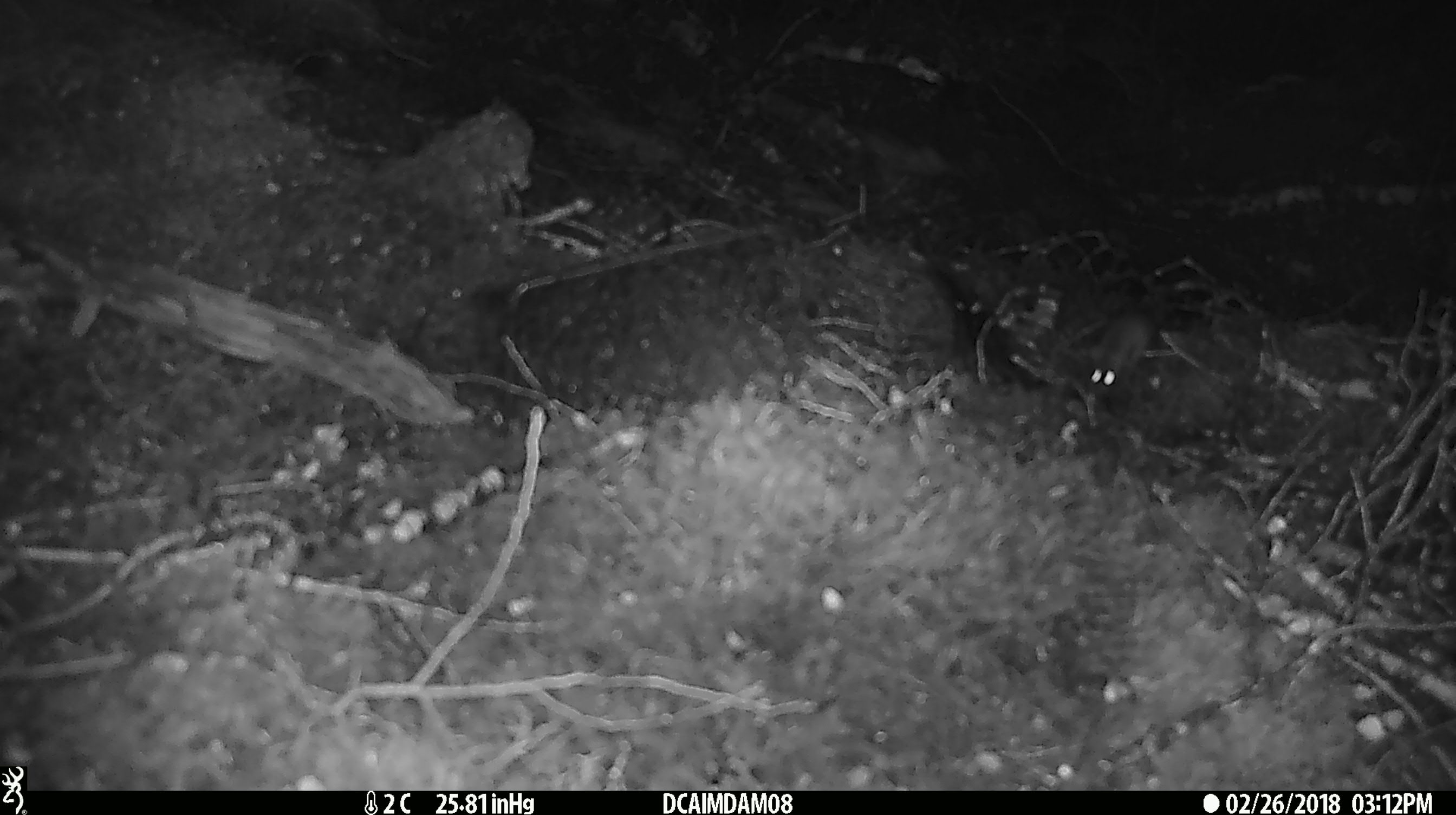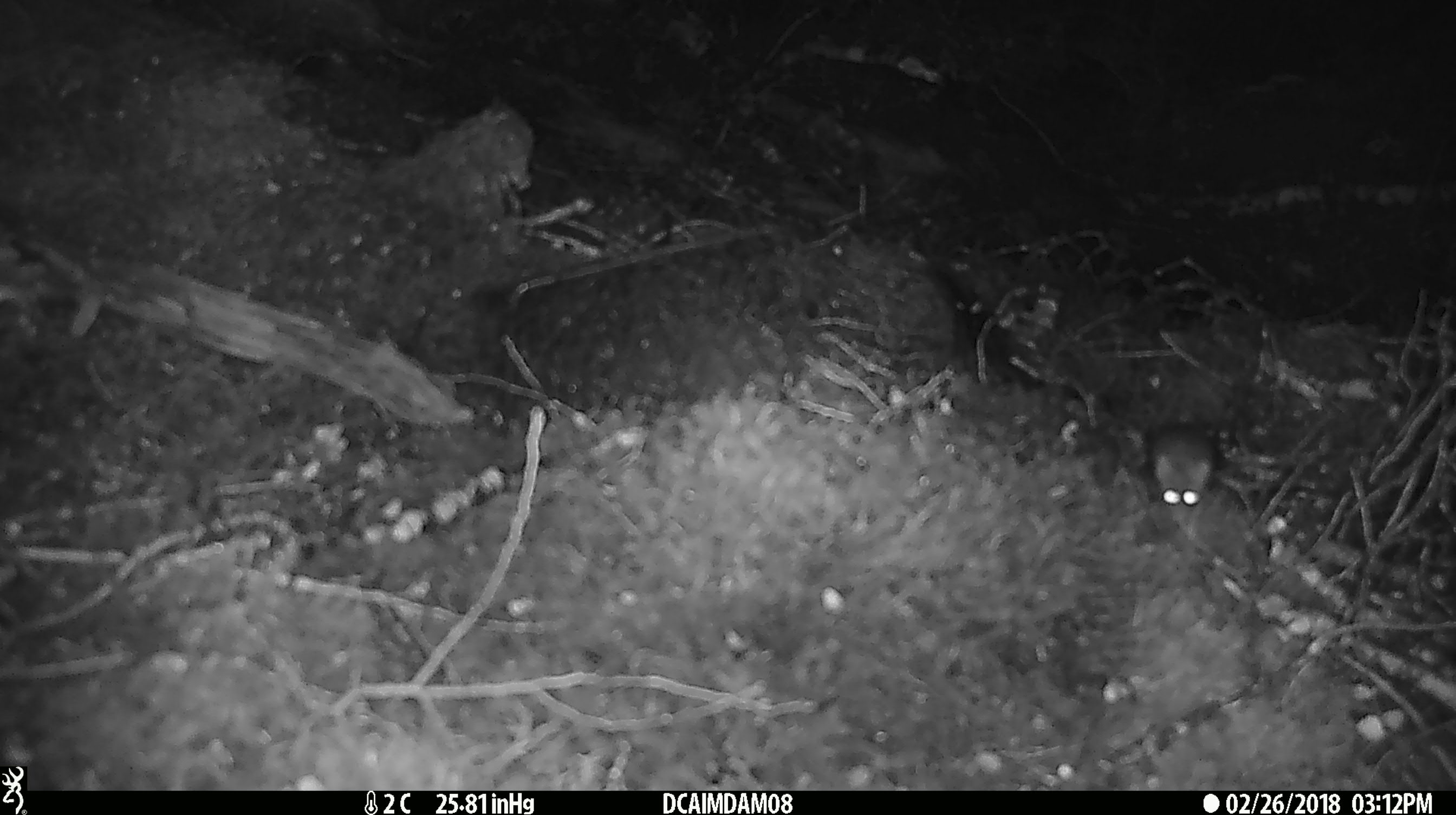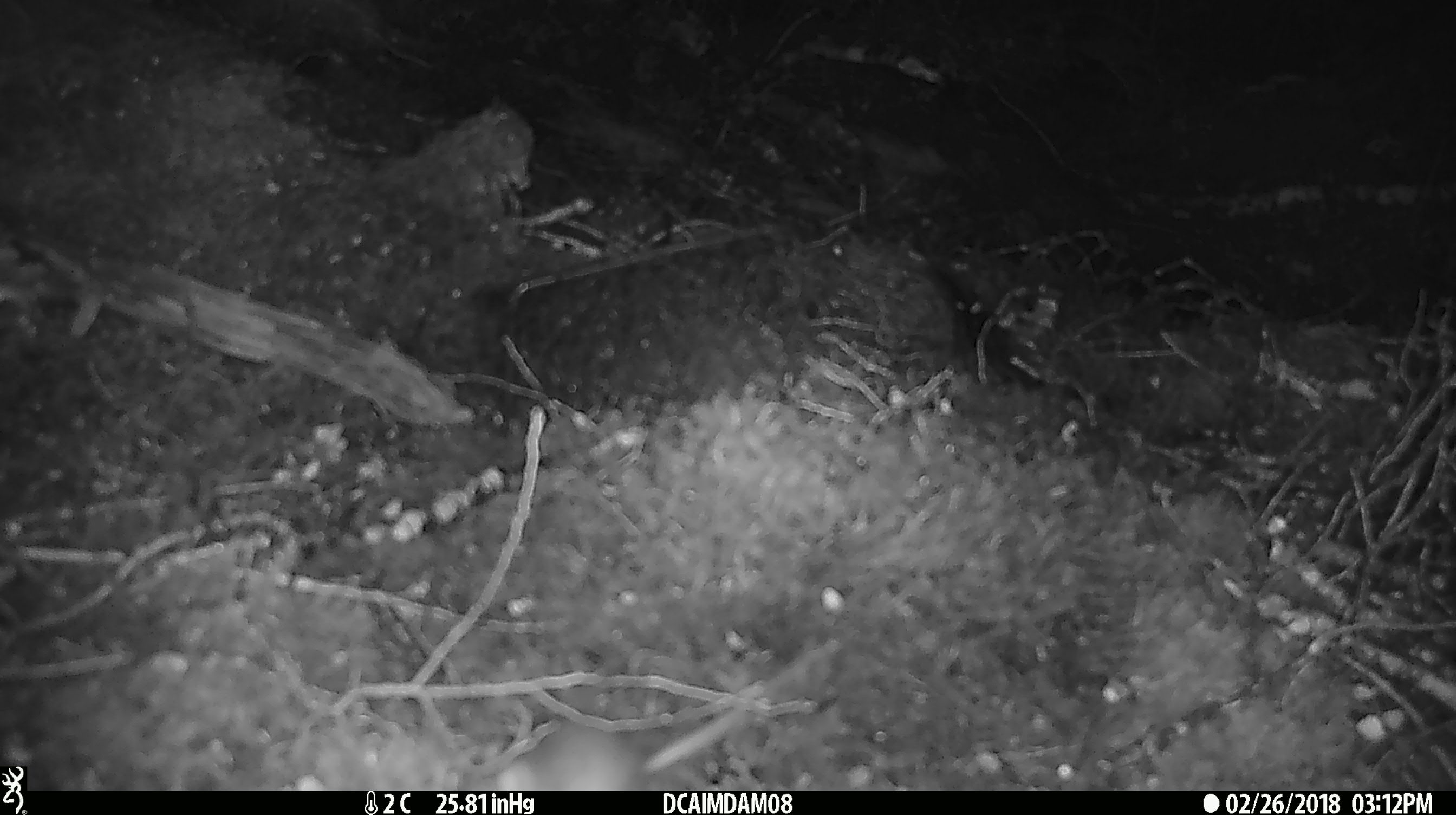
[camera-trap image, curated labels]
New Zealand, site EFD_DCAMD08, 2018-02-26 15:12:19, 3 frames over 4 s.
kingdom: Animalia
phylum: Chordata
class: Mammalia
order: Rodentia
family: Muridae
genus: Mus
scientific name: Mus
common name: mouse